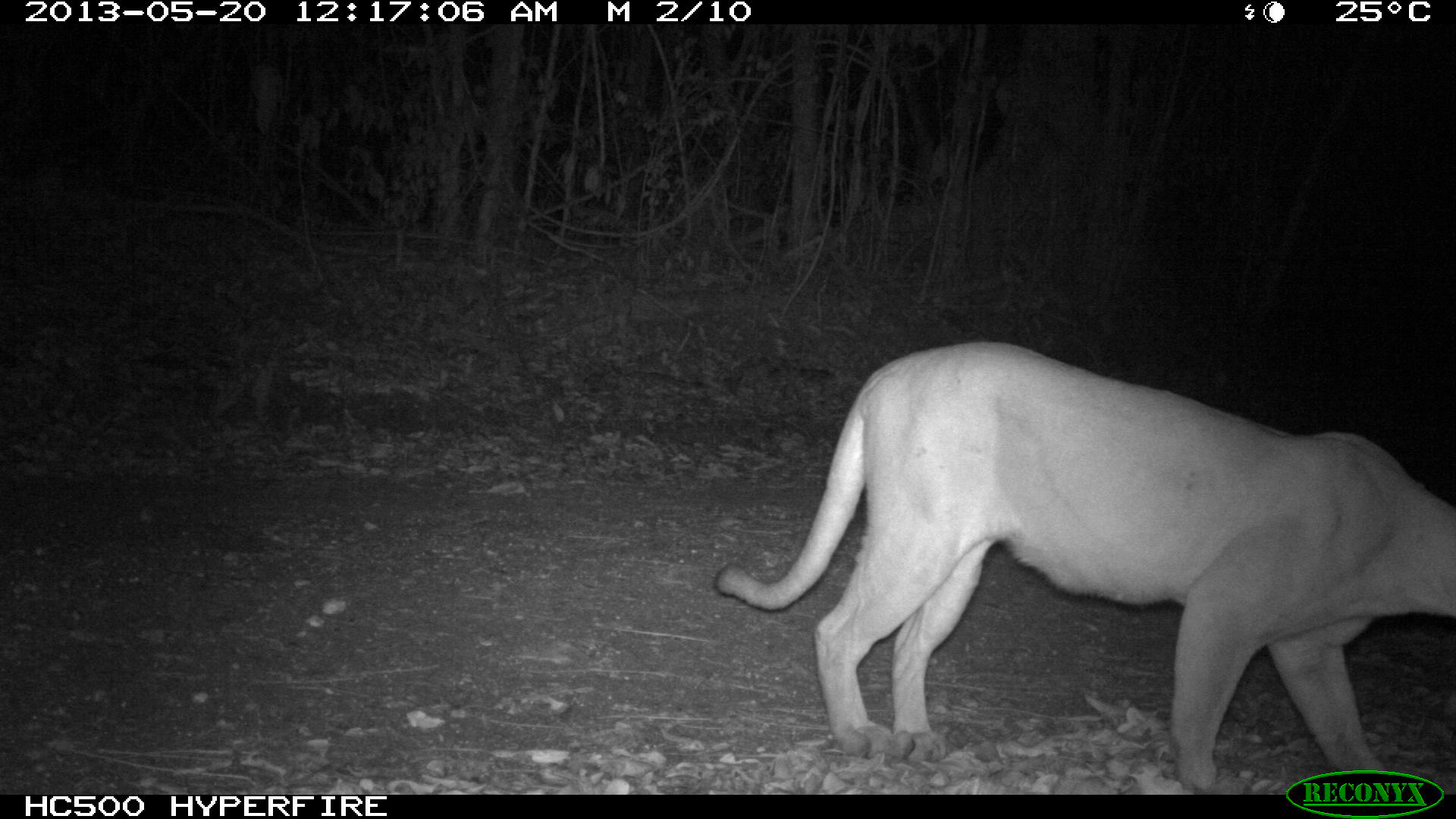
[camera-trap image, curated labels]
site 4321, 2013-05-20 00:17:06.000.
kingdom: Animalia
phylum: Chordata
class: Mammalia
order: Carnivora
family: Felidae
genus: Puma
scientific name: Puma concolor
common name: mountain lion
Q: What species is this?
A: Puma concolor (mountain lion).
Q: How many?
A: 1.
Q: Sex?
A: Male.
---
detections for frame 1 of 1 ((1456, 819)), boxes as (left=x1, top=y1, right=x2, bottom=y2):
puma concolor: (left=712, top=341, right=1456, bottom=791)